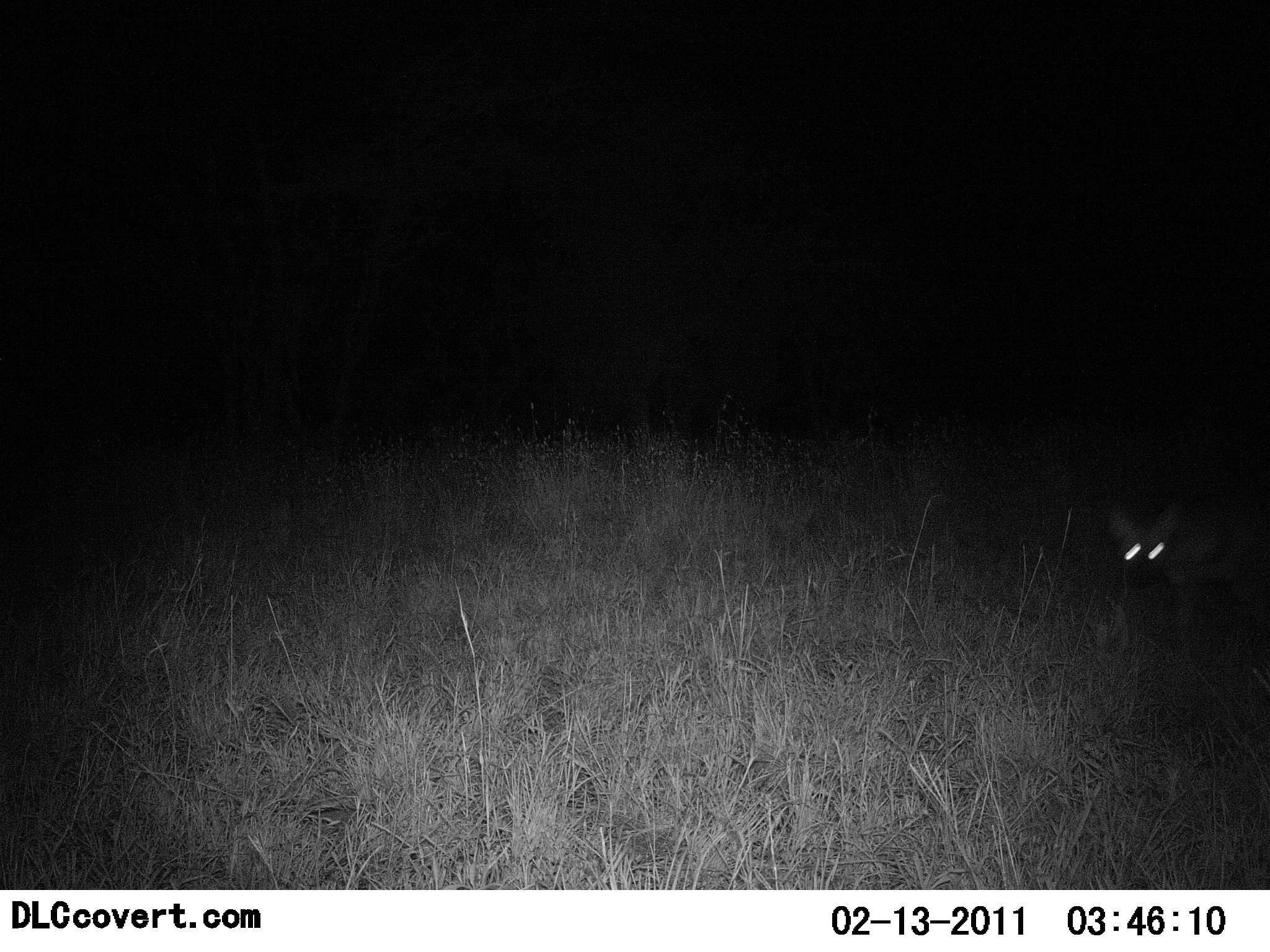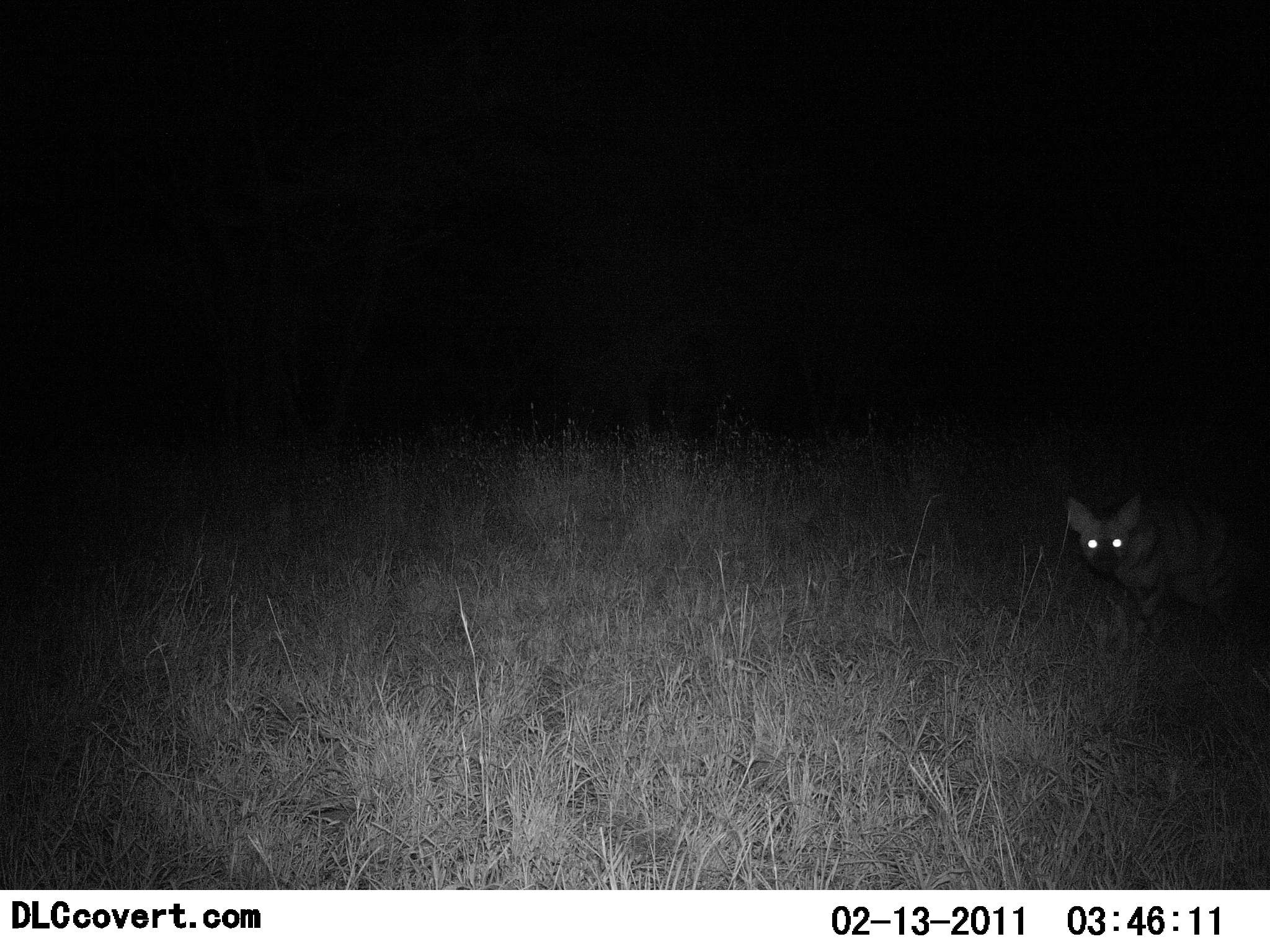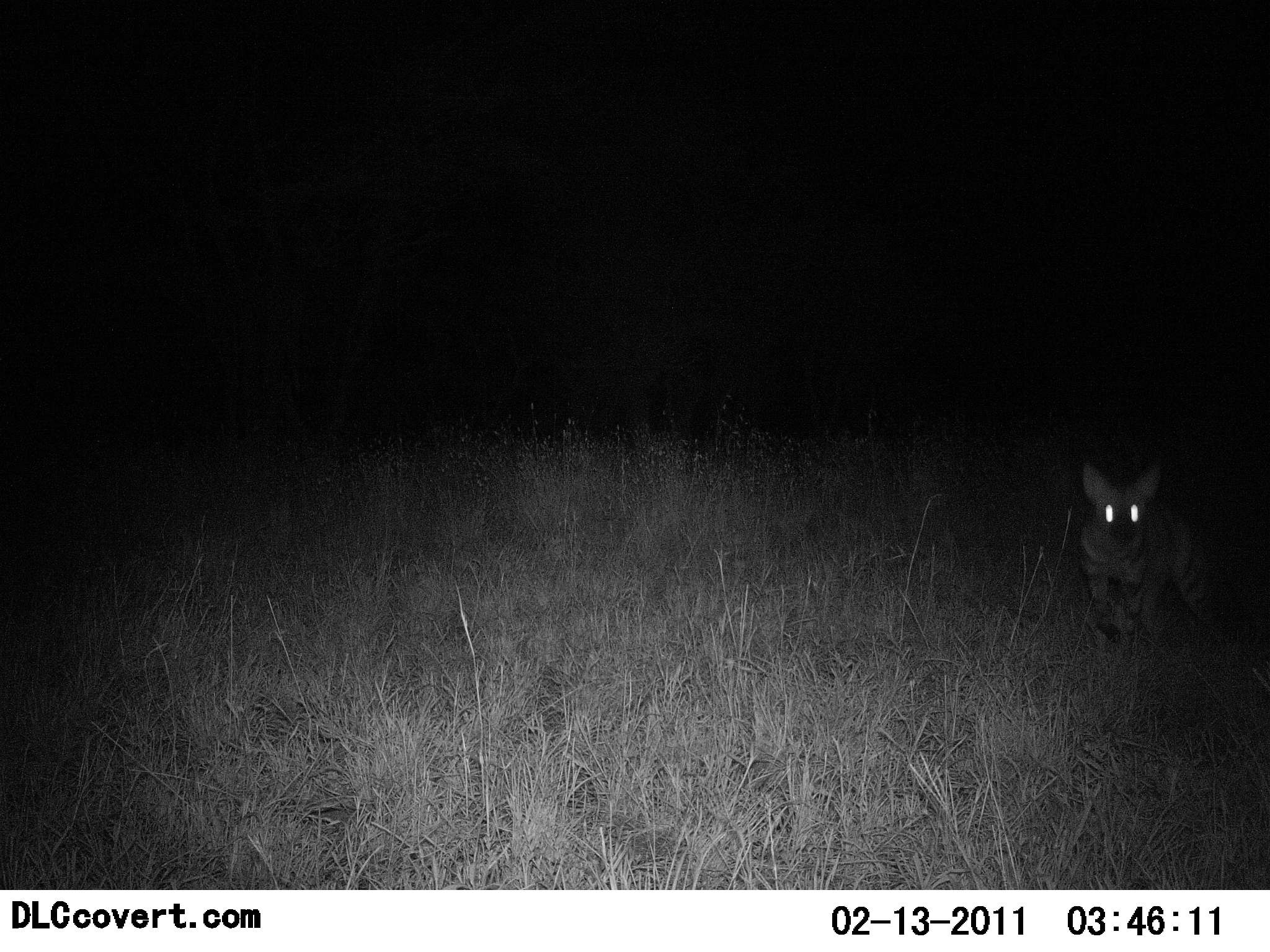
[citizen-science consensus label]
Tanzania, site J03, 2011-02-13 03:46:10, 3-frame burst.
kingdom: Animalia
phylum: Chordata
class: Mammalia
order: Carnivora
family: Hyaenidae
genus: Hyaena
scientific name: Hyaena hyaena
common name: striped hyena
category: hyenastriped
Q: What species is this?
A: Hyenastriped (striped hyena) (Hyaena hyaena).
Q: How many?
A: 1.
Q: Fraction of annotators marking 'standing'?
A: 11%.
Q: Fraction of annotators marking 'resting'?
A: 0%.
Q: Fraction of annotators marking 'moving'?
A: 89%.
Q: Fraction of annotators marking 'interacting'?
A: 11%.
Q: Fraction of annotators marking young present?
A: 0%.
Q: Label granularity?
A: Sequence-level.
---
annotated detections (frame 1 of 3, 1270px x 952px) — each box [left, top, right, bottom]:
animal: [1102, 490, 1270, 667]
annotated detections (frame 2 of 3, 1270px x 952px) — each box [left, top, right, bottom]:
animal: [1059, 490, 1268, 648]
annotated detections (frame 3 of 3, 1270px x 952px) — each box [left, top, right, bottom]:
animal: [1068, 458, 1263, 662]